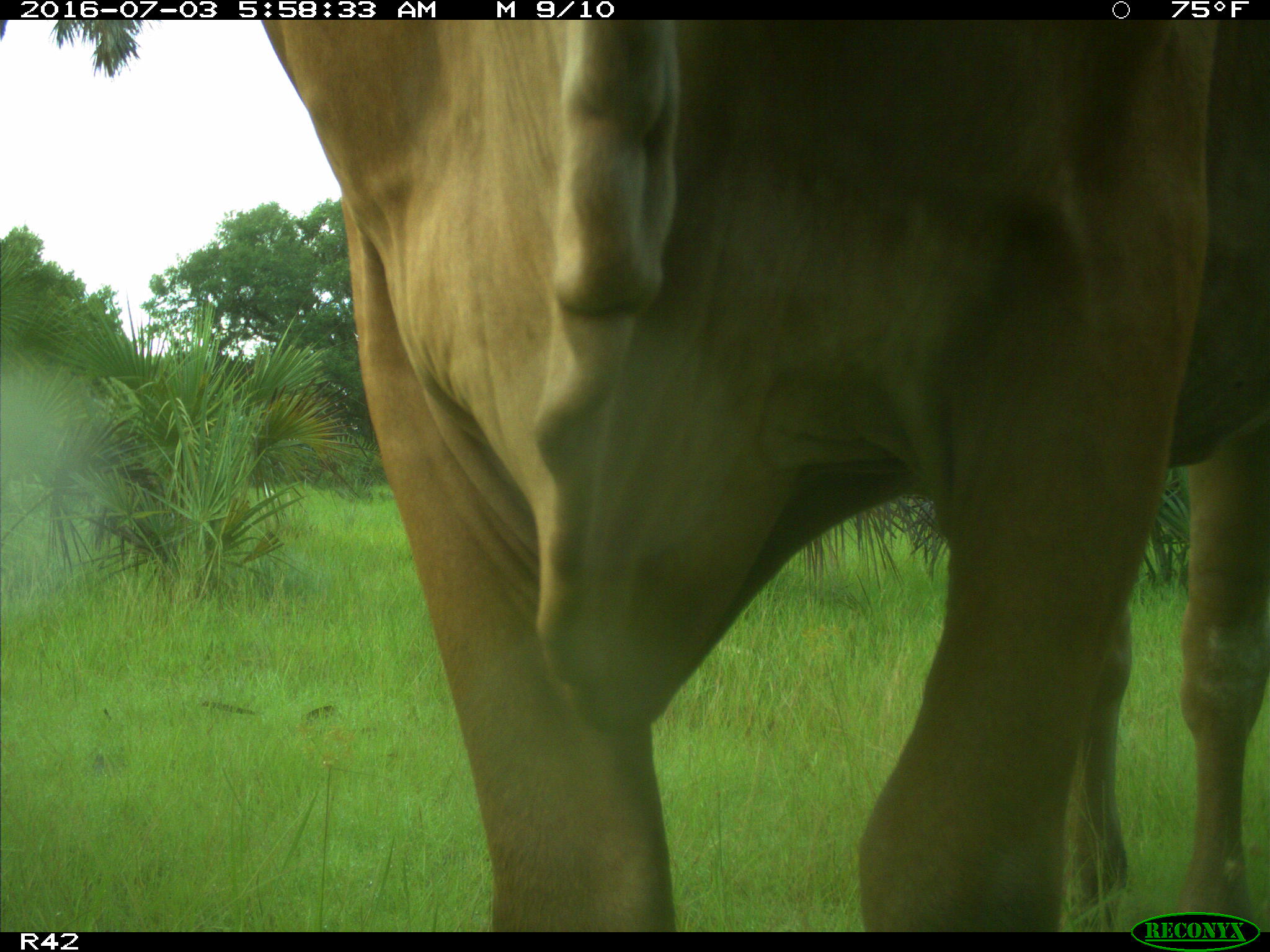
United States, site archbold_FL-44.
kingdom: Animalia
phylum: Chordata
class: Mammalia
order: Artiodactyla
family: Bovidae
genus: Bos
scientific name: Bos taurus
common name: domestic cow